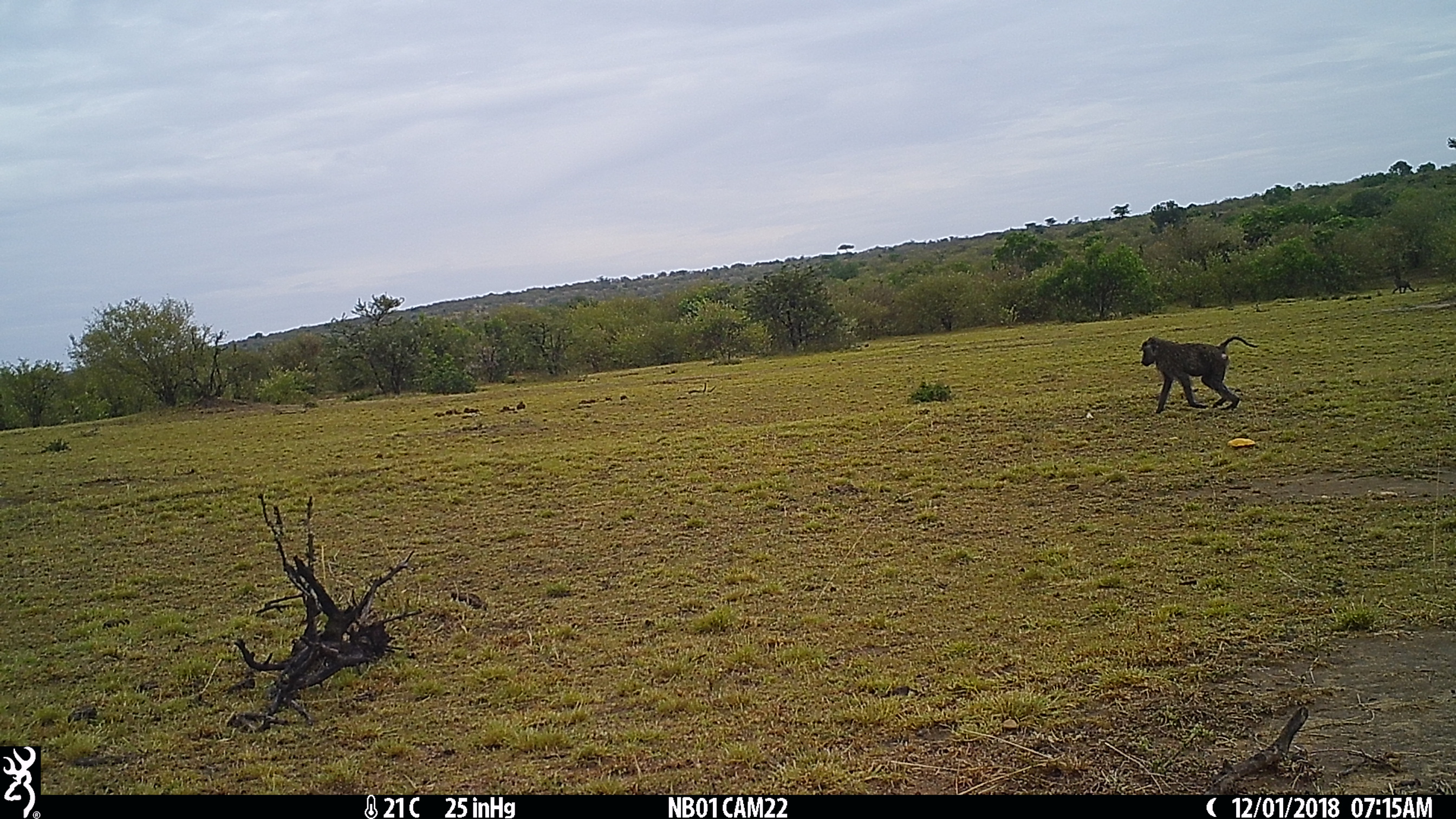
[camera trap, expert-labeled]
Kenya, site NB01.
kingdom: Animalia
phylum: Chordata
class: Mammalia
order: Primates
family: Cercopithecidae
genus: Papio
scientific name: Papio anubis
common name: olive baboon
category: baboon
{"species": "baboon (olive baboon) (Papio anubis)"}